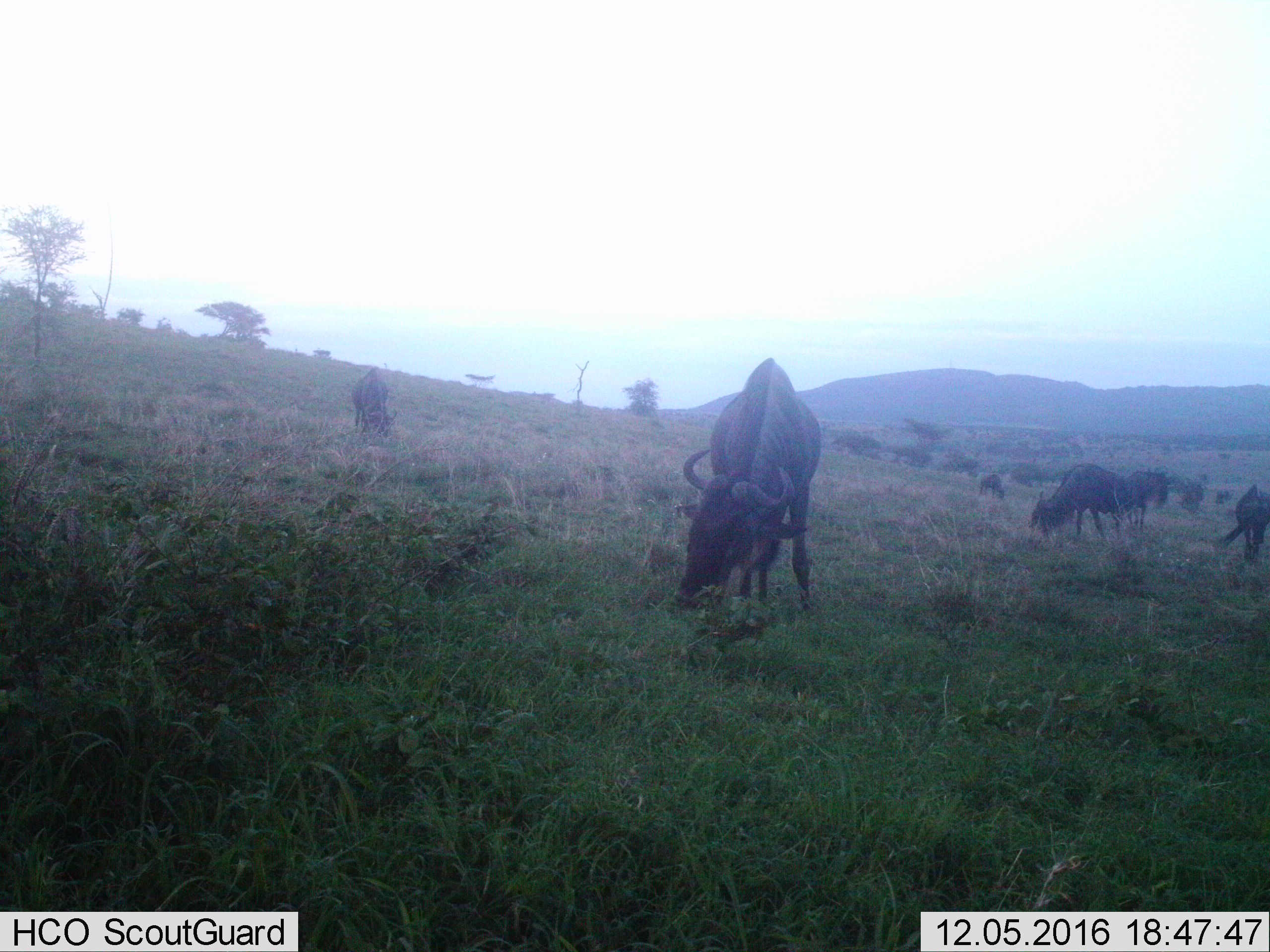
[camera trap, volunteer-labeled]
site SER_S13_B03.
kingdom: Animalia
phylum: Chordata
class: Mammalia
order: Artiodactyla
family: Bovidae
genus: Connochaetes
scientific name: Connochaetes taurinus taurinus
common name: blue wildebeest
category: wildebeestblue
Wildebeestblue (blue wildebeest) (Connochaetes taurinus taurinus), count 7. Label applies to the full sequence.